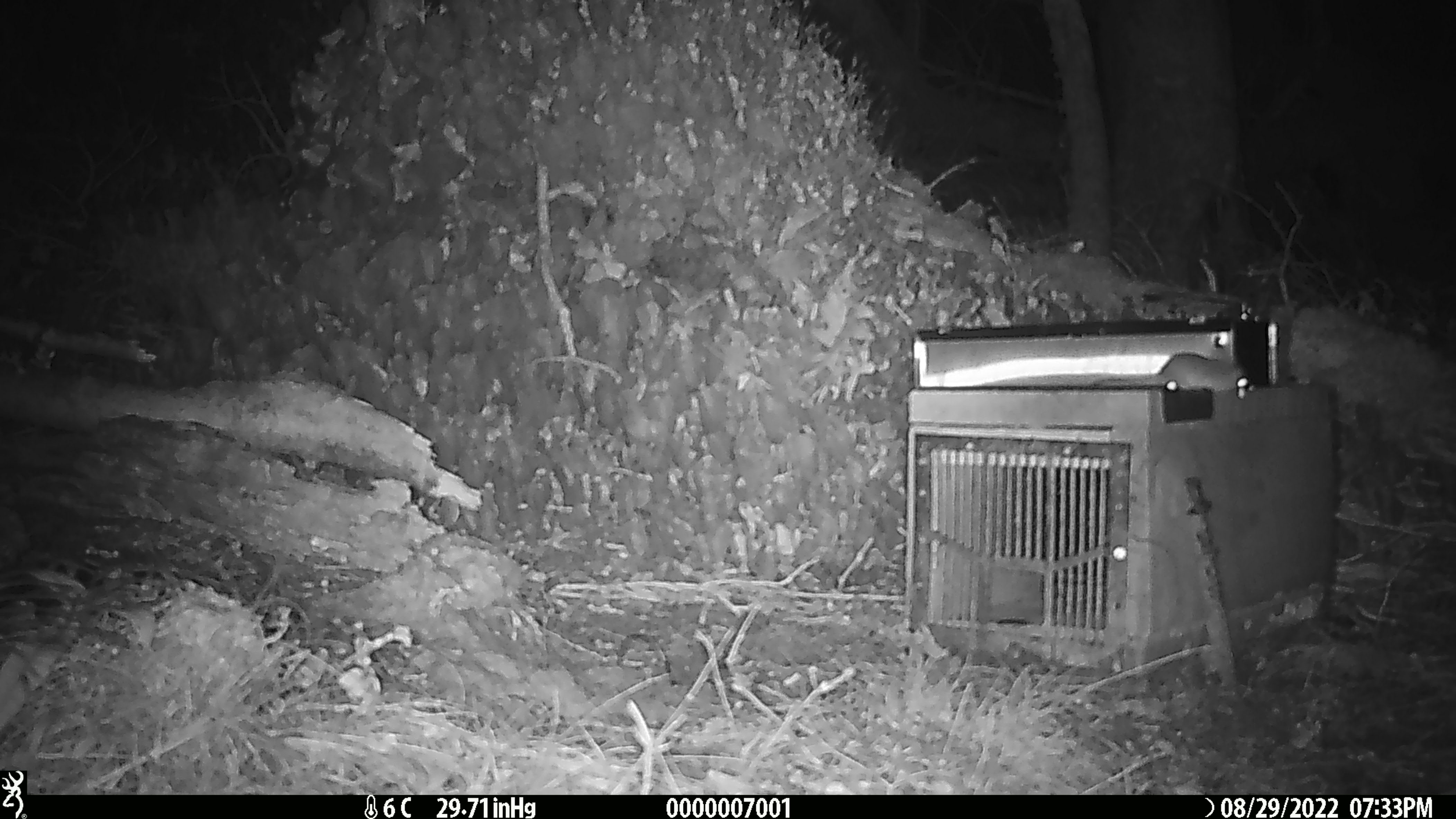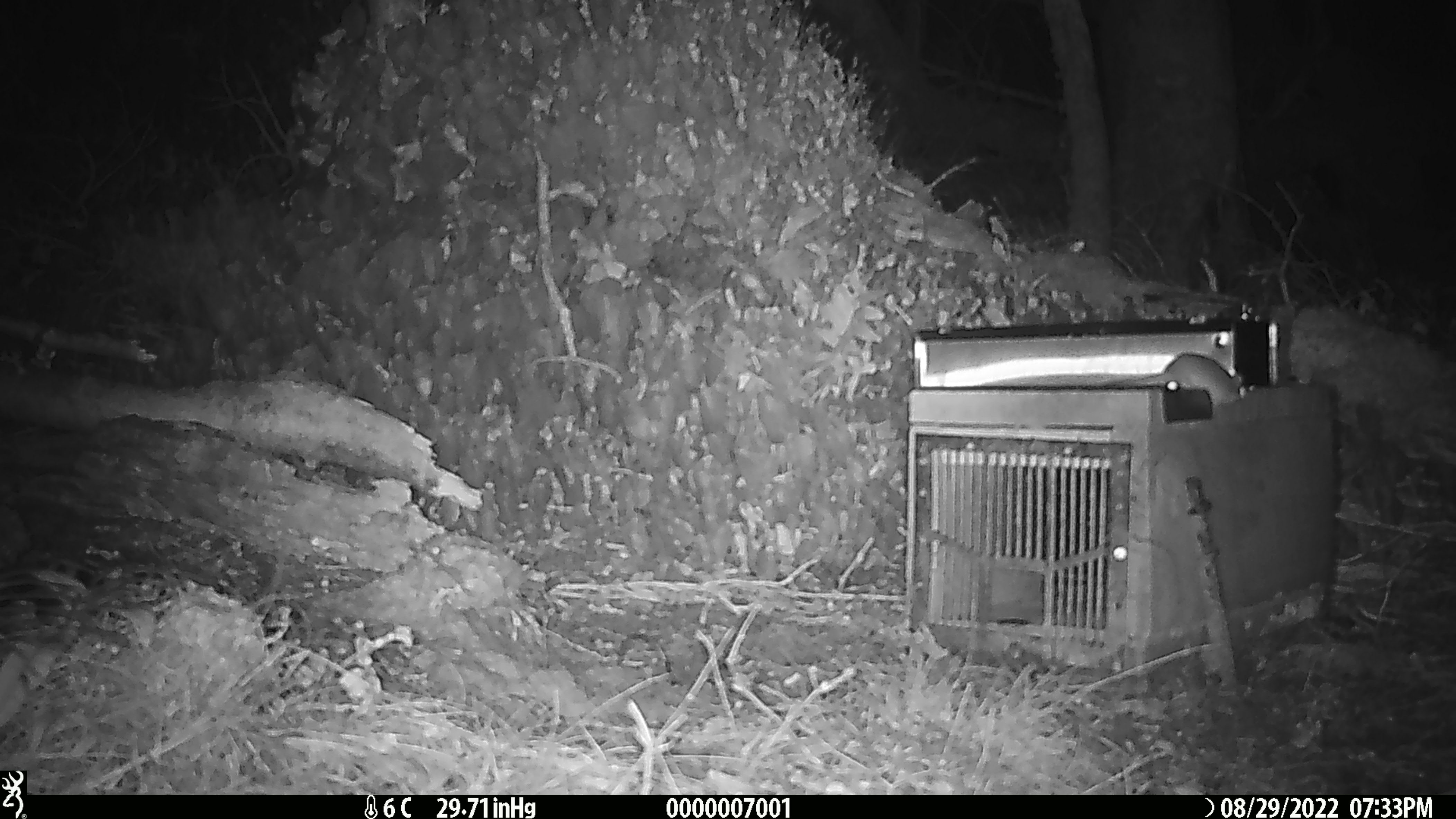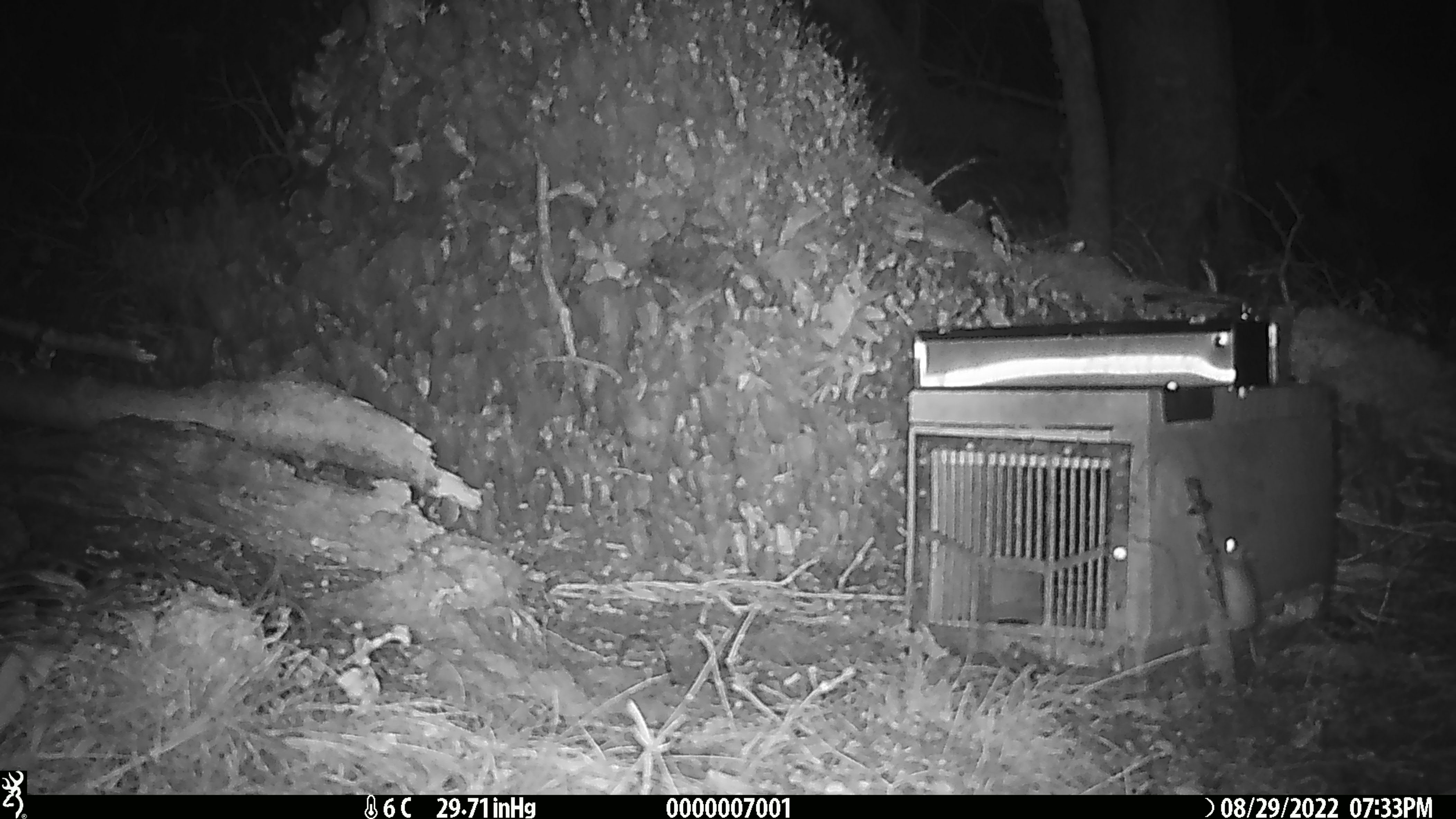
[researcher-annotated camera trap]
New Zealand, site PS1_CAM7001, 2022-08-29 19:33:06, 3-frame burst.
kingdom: Animalia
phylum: Chordata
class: Mammalia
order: Rodentia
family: Muridae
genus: Mus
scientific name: Mus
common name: mouse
Mouse (Mus).